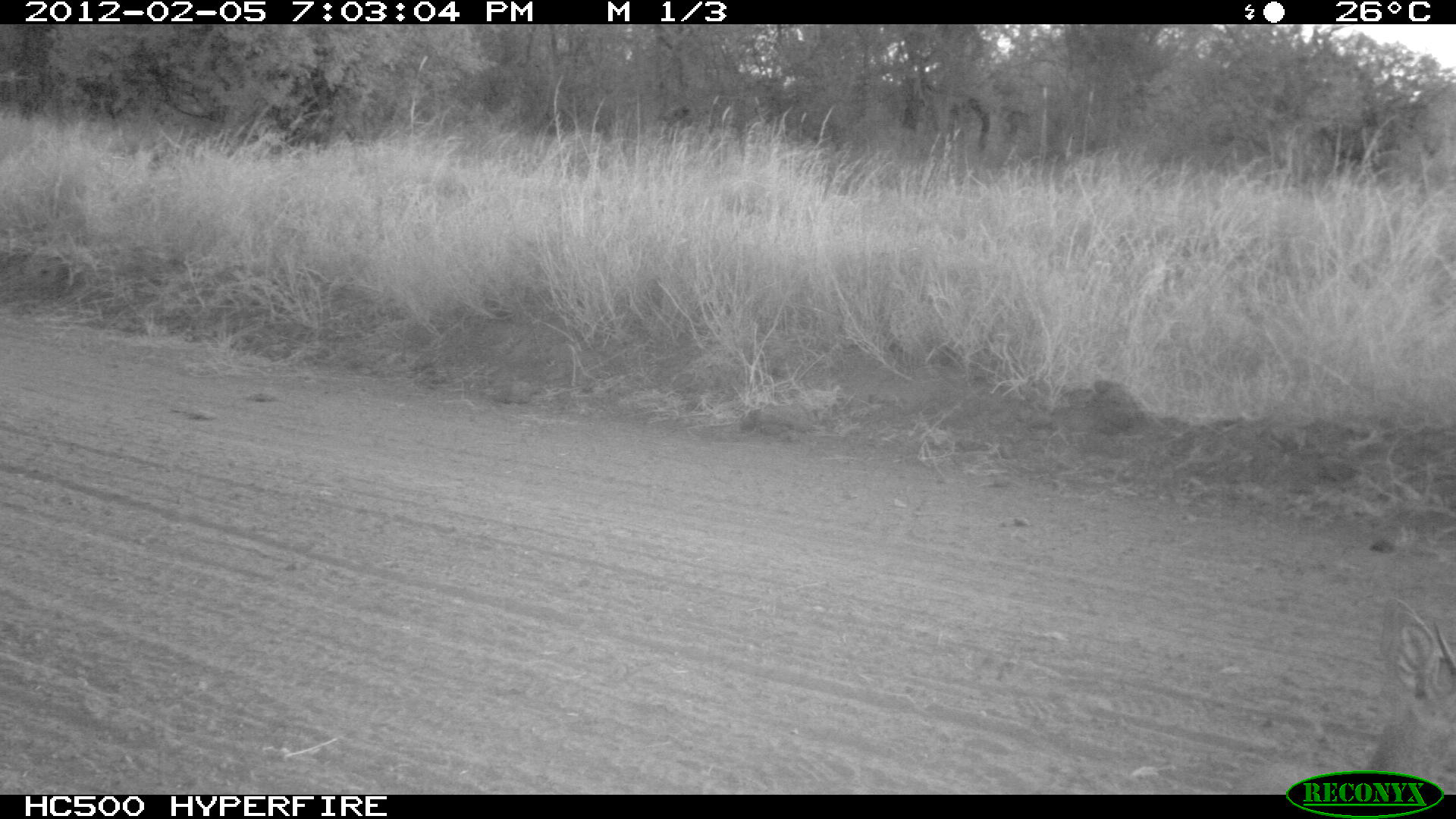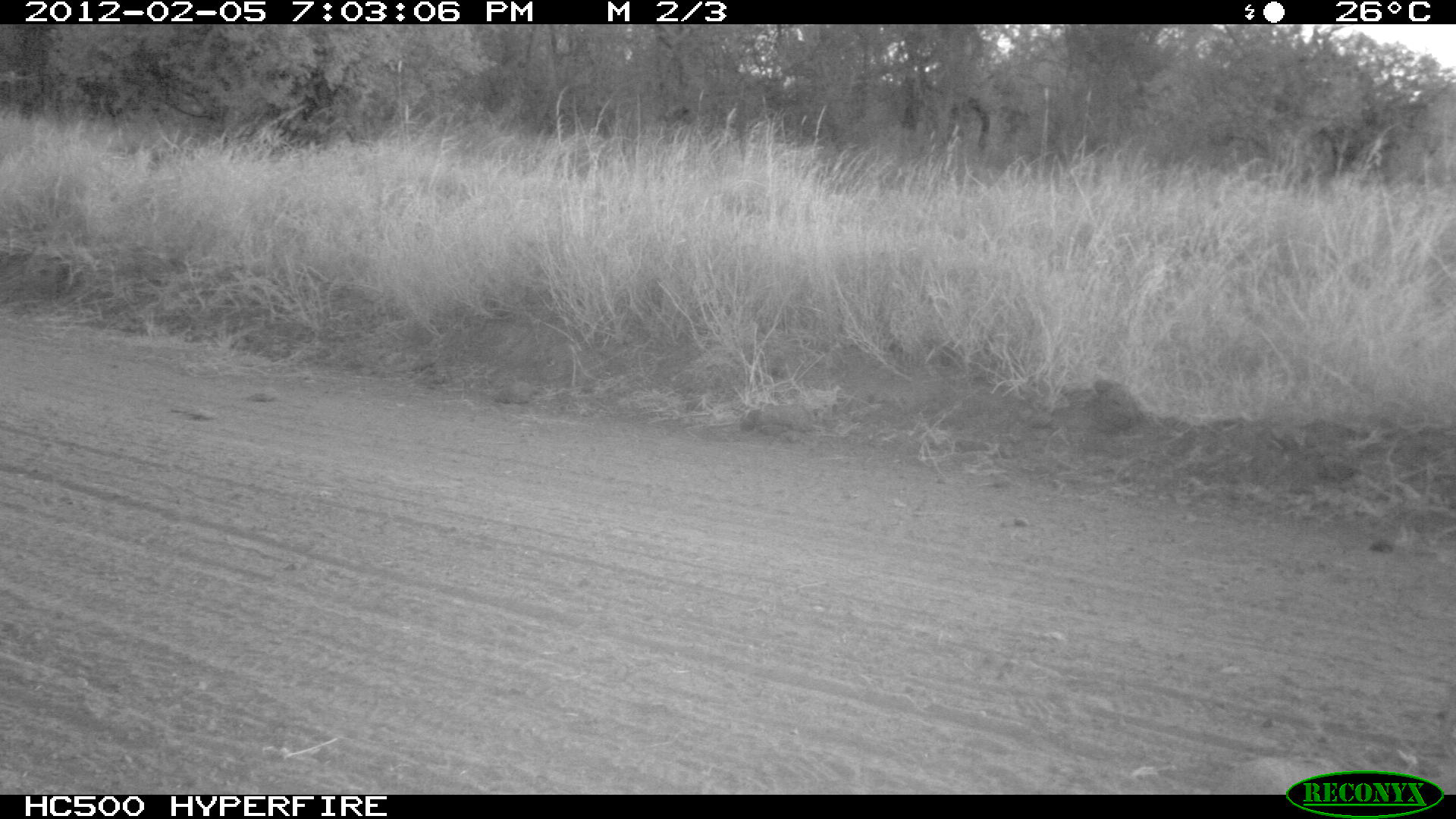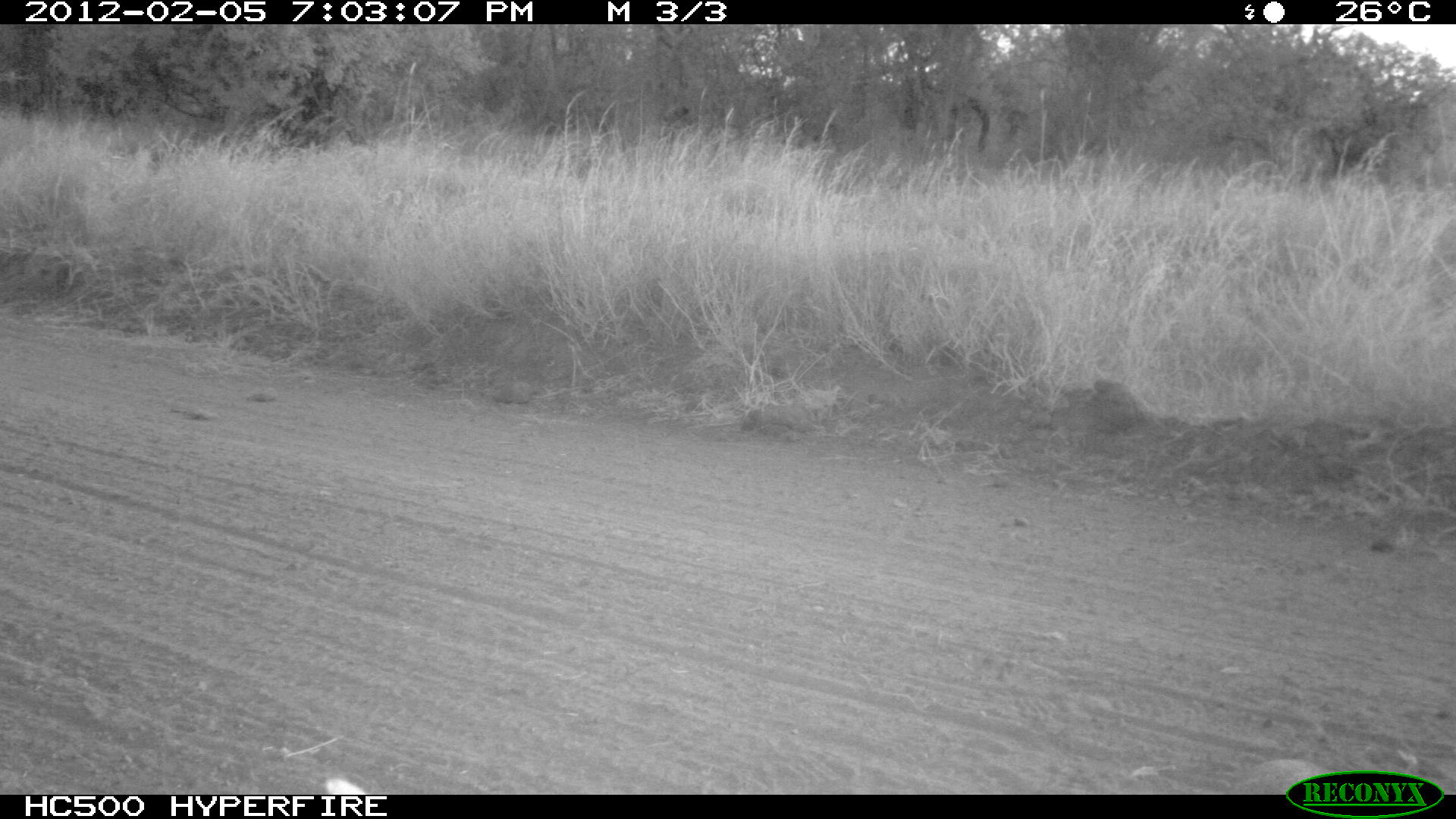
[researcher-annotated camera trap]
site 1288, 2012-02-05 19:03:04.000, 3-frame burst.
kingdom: Animalia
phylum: Chordata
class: Mammalia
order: Artiodactyla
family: Bovidae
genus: Madoqua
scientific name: Madoqua guentheri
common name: günther's dik-dik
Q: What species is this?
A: Madoqua guentheri (günther's dik-dik).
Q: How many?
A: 1.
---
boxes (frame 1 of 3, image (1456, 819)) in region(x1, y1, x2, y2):
madoqua guentheri: region(1362, 596, 1456, 793)